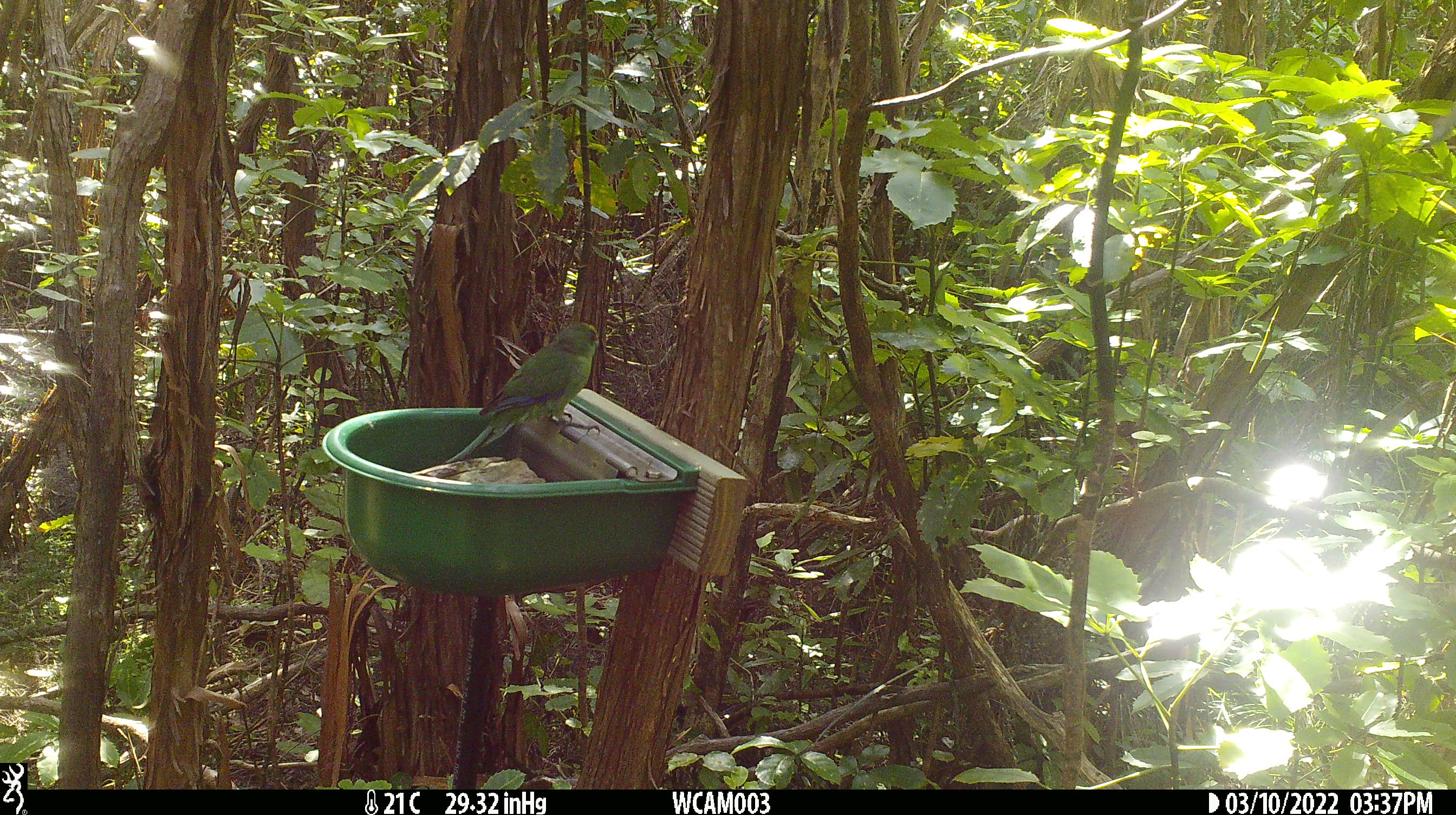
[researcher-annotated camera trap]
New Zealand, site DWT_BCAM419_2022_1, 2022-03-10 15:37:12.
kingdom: Animalia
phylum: Chordata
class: Aves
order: Psittaciformes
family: Psittaculidae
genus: Cyanoramphus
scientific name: Cyanoramphus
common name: parakeet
Parakeet (Cyanoramphus).